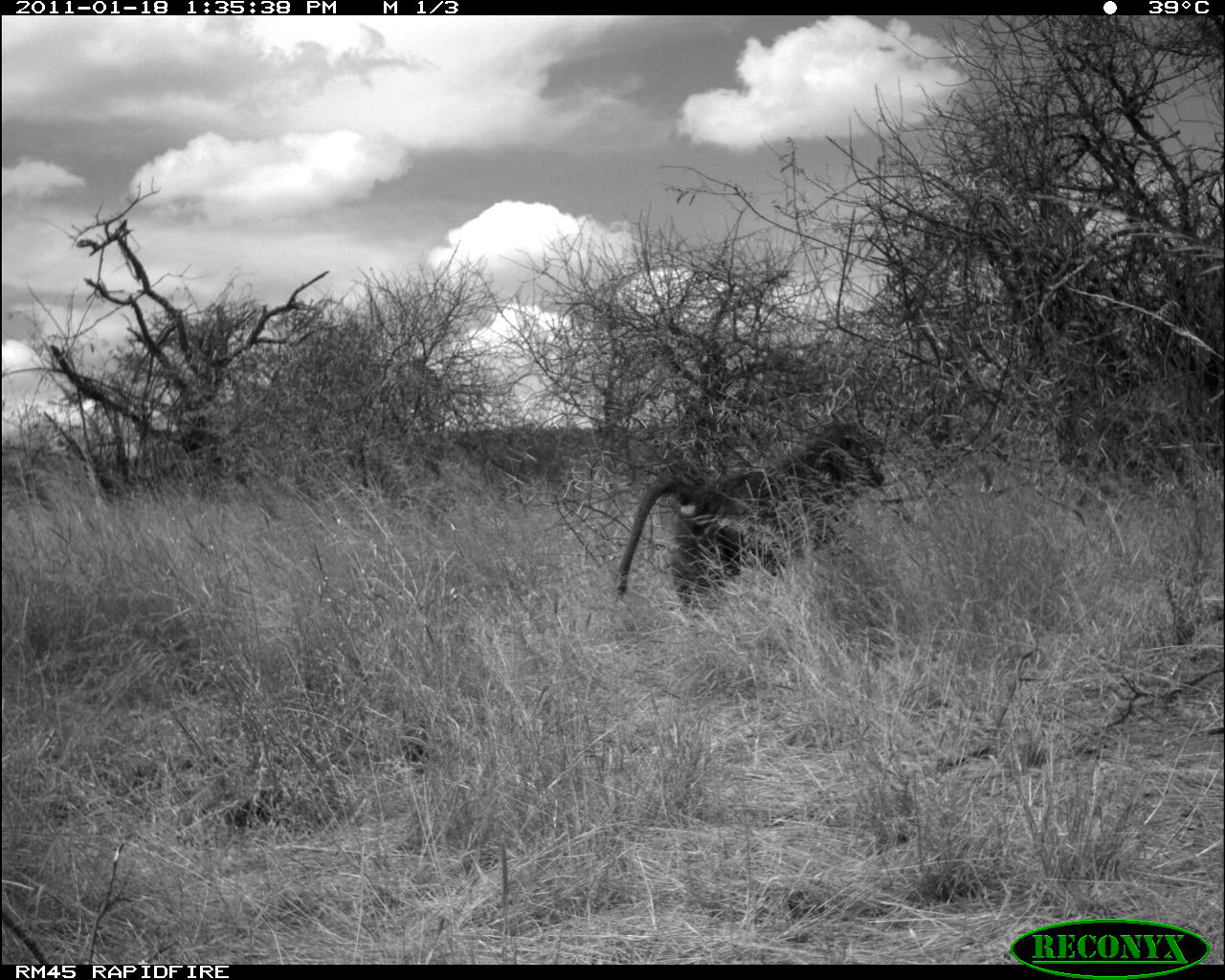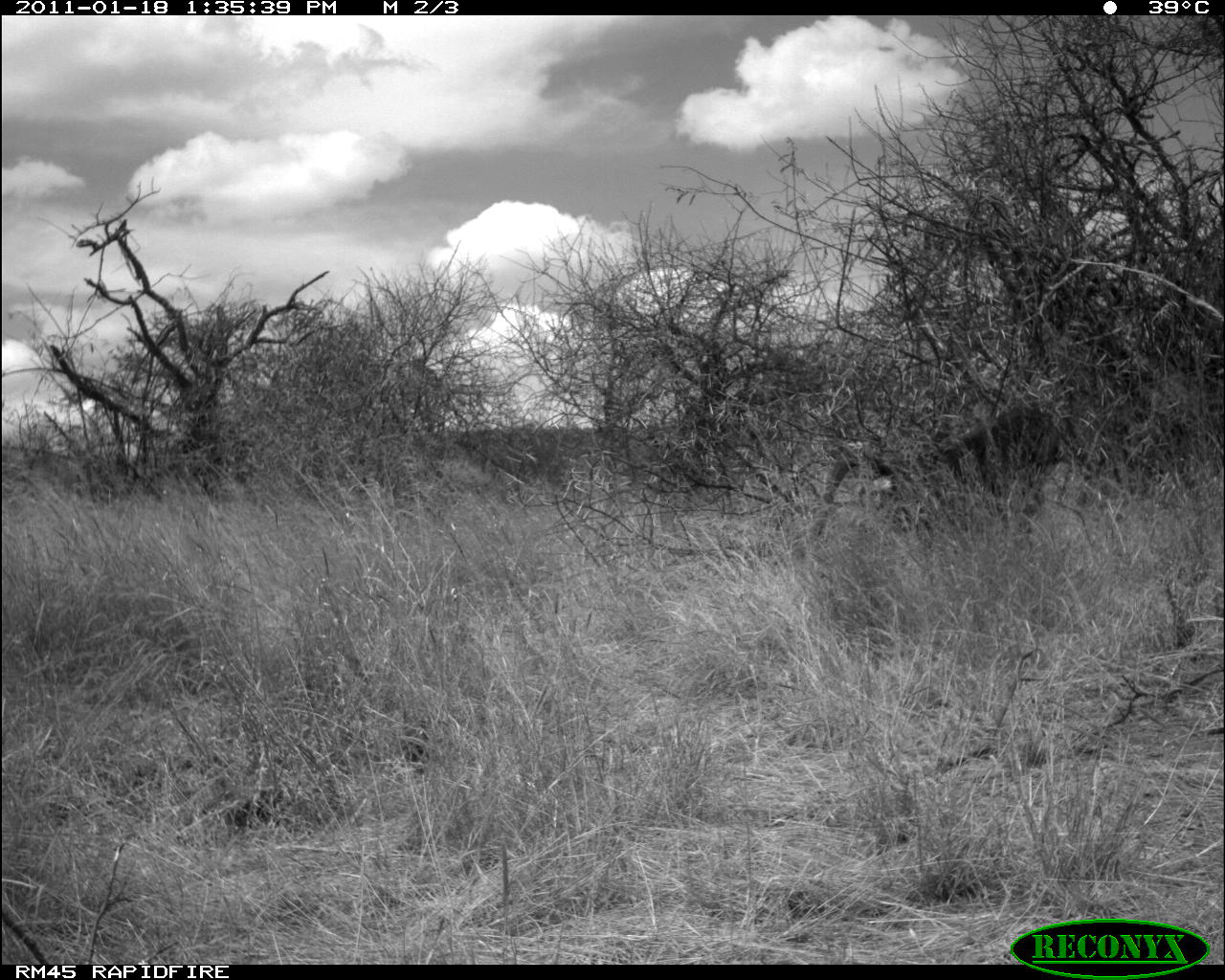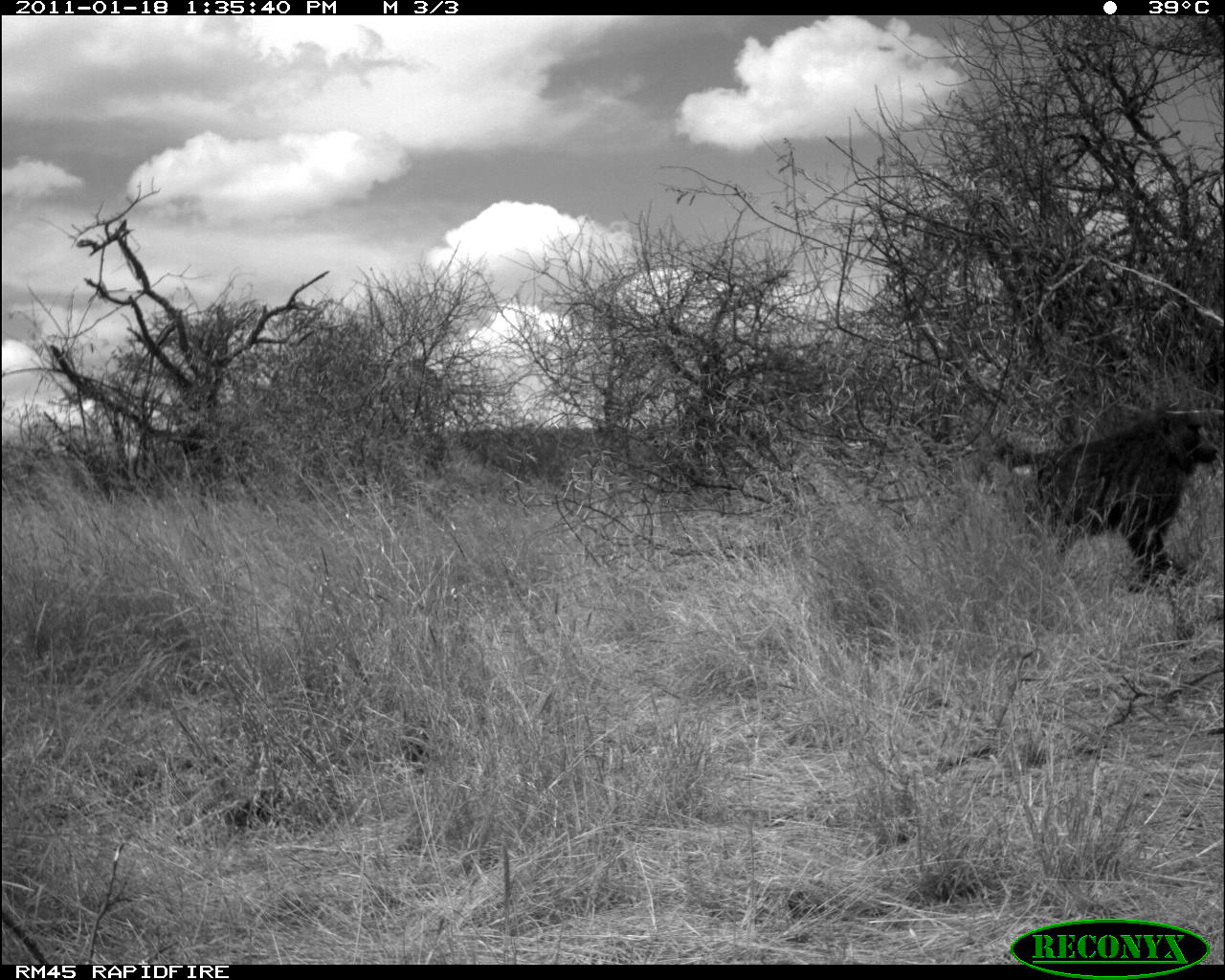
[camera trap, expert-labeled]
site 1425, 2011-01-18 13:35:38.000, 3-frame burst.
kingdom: Animalia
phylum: Chordata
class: Mammalia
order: Primates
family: Cercopithecidae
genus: Papio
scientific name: Papio anubis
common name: olive baboon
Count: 1.